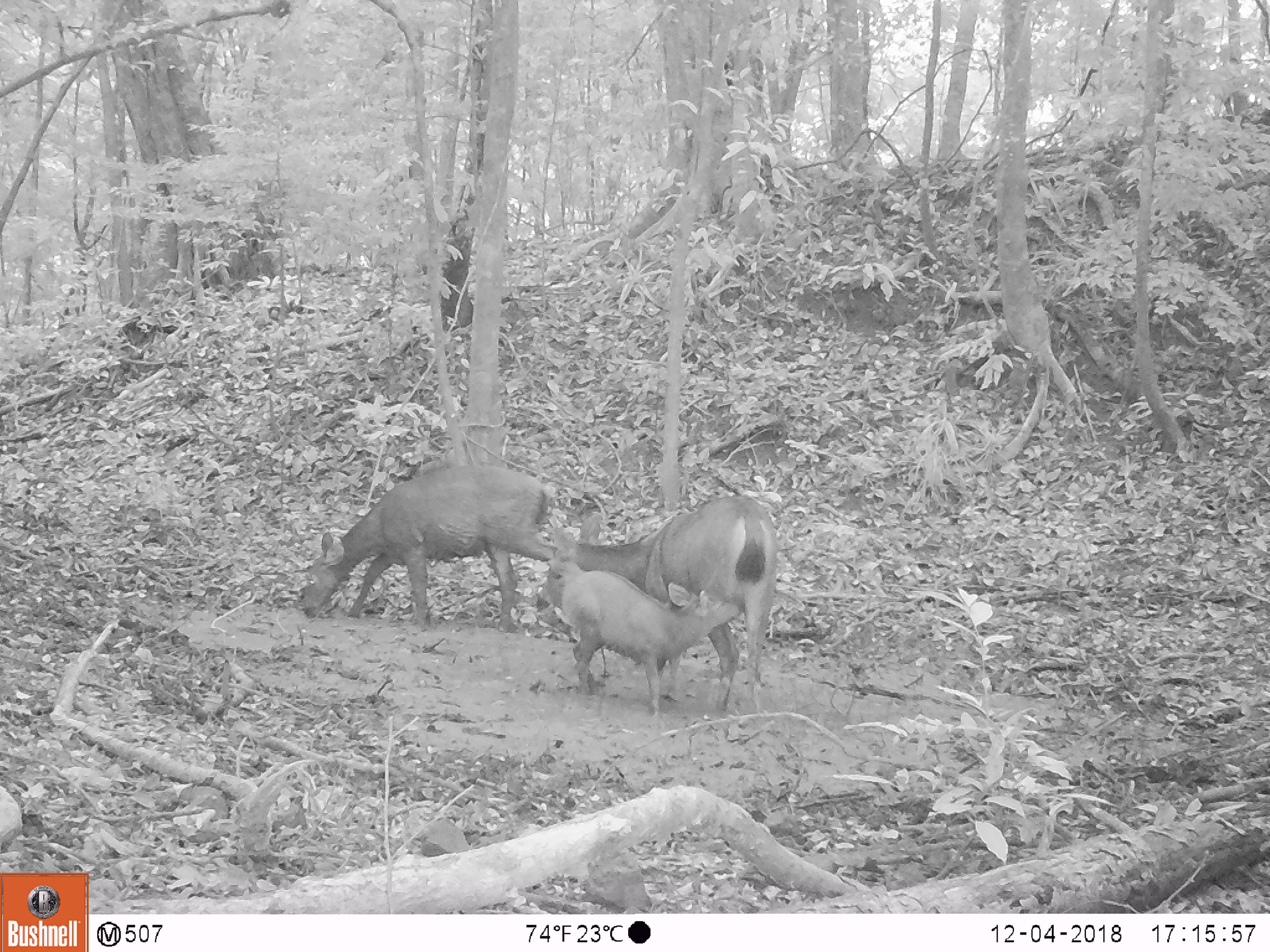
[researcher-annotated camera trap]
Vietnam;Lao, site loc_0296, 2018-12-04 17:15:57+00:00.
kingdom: Animalia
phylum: Chordata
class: Mammalia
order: Artiodactyla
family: Cervidae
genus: Rusa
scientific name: Rusa unicolor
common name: sambar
Sambar (Rusa unicolor). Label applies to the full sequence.